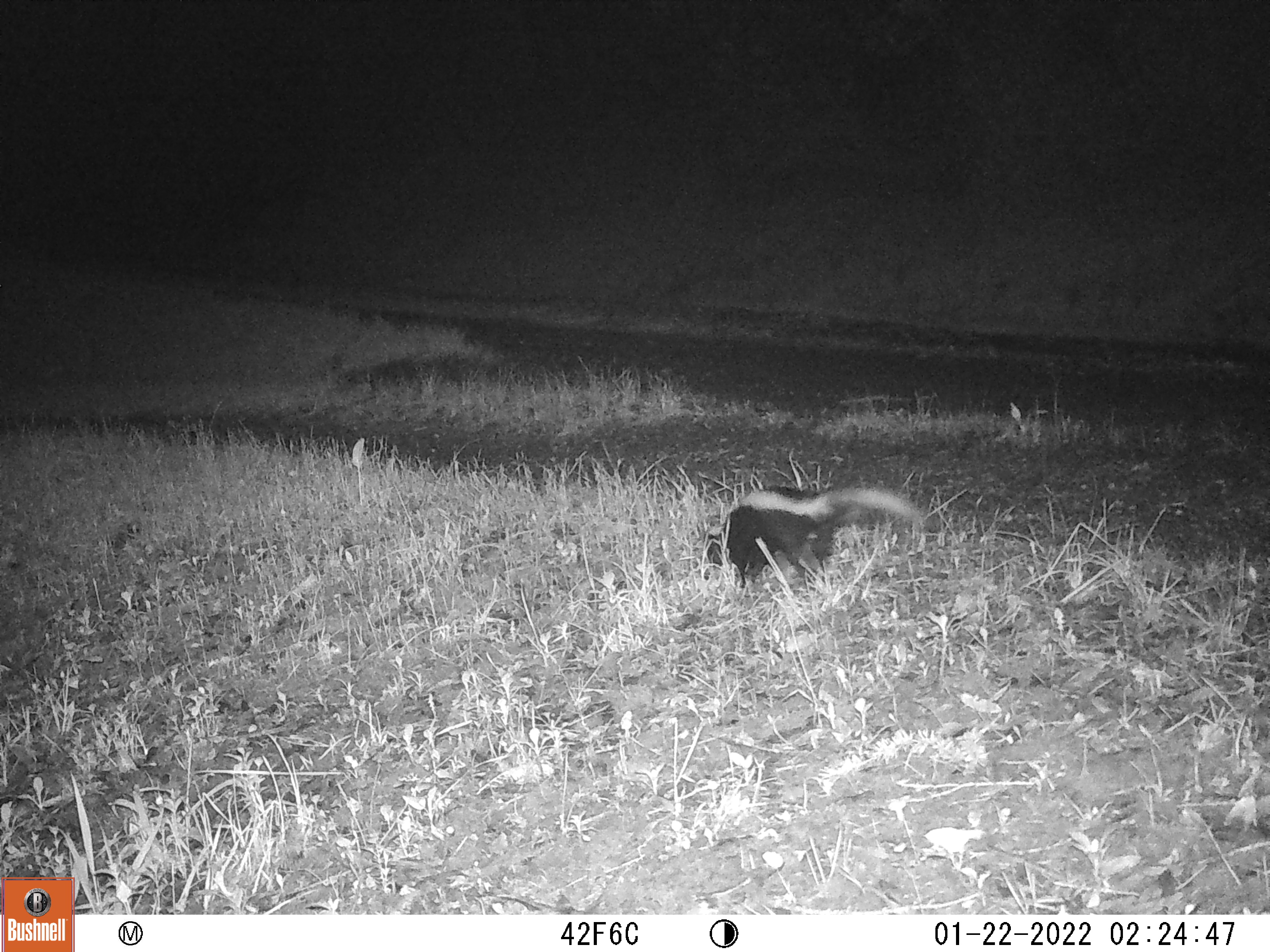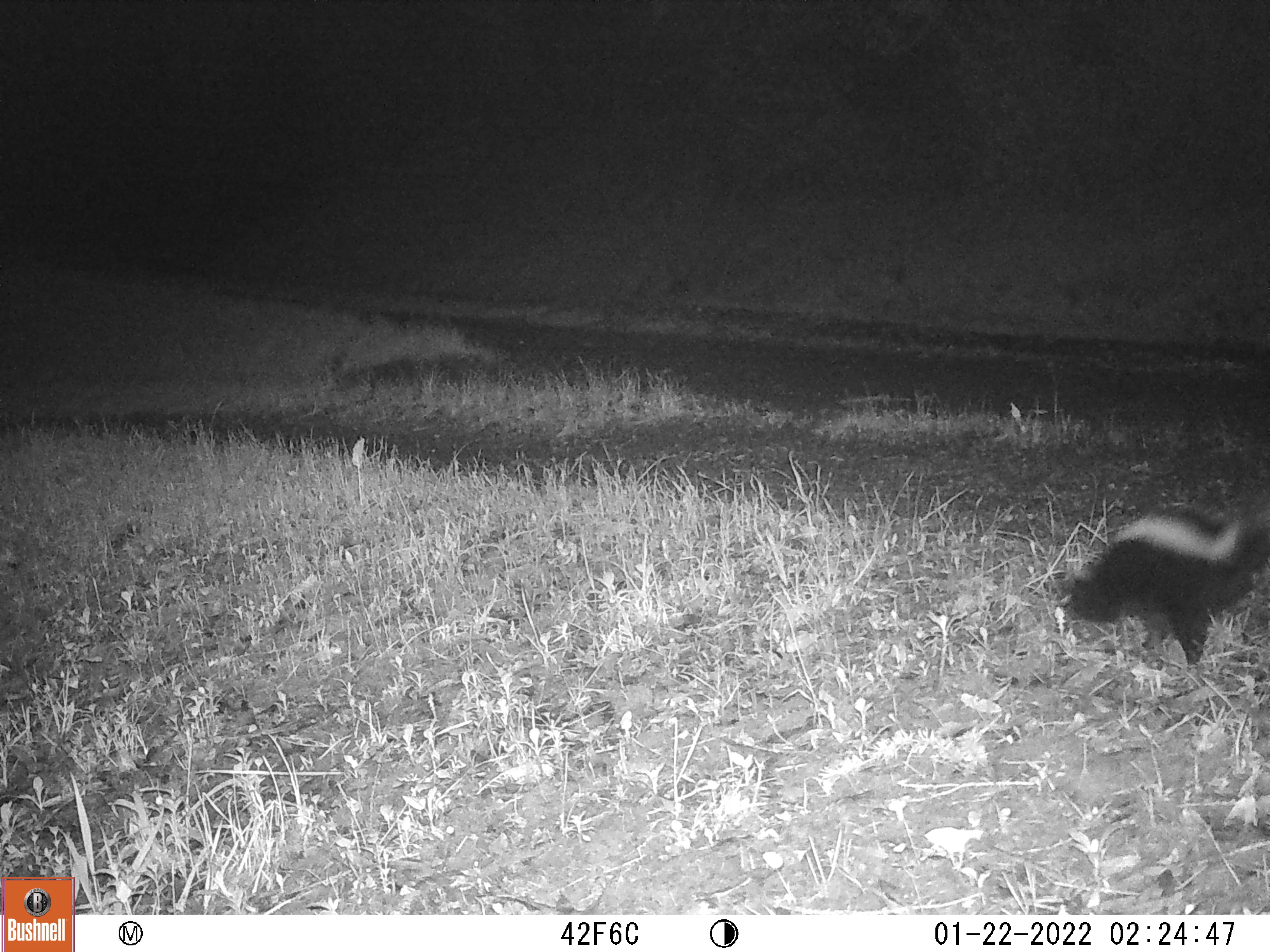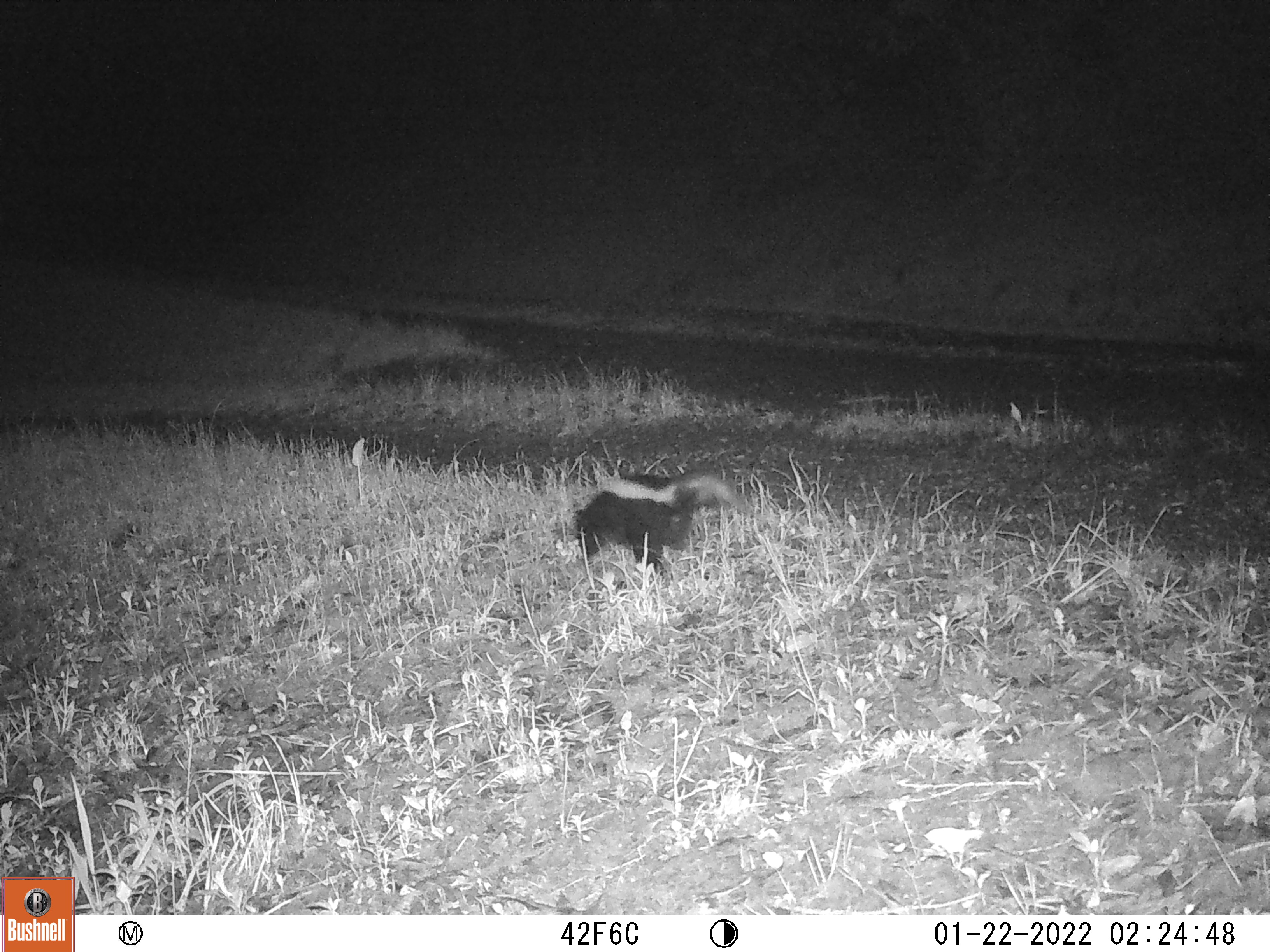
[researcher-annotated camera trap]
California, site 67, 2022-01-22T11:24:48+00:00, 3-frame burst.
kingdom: Animalia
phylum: Chordata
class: Mammalia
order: Carnivora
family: Mephitidae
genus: Mephitis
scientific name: Mephitis mephitis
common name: striped skunk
Striped skunk (Mephitis mephitis).